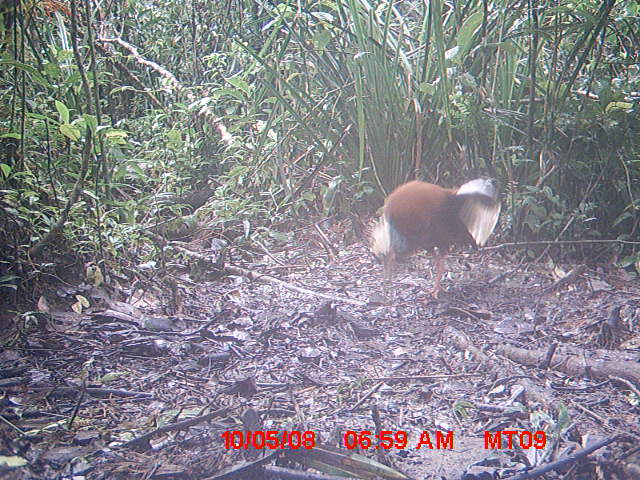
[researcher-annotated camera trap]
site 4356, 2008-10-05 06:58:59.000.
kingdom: Animalia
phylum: Chordata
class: Aves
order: Pelecaniformes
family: Threskiornithidae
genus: Lophotibis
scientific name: Lophotibis cristata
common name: madagascan ibis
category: lophotibis cristataa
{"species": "lophotibis cristataa (madagascan ibis) (Lophotibis cristata)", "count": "2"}